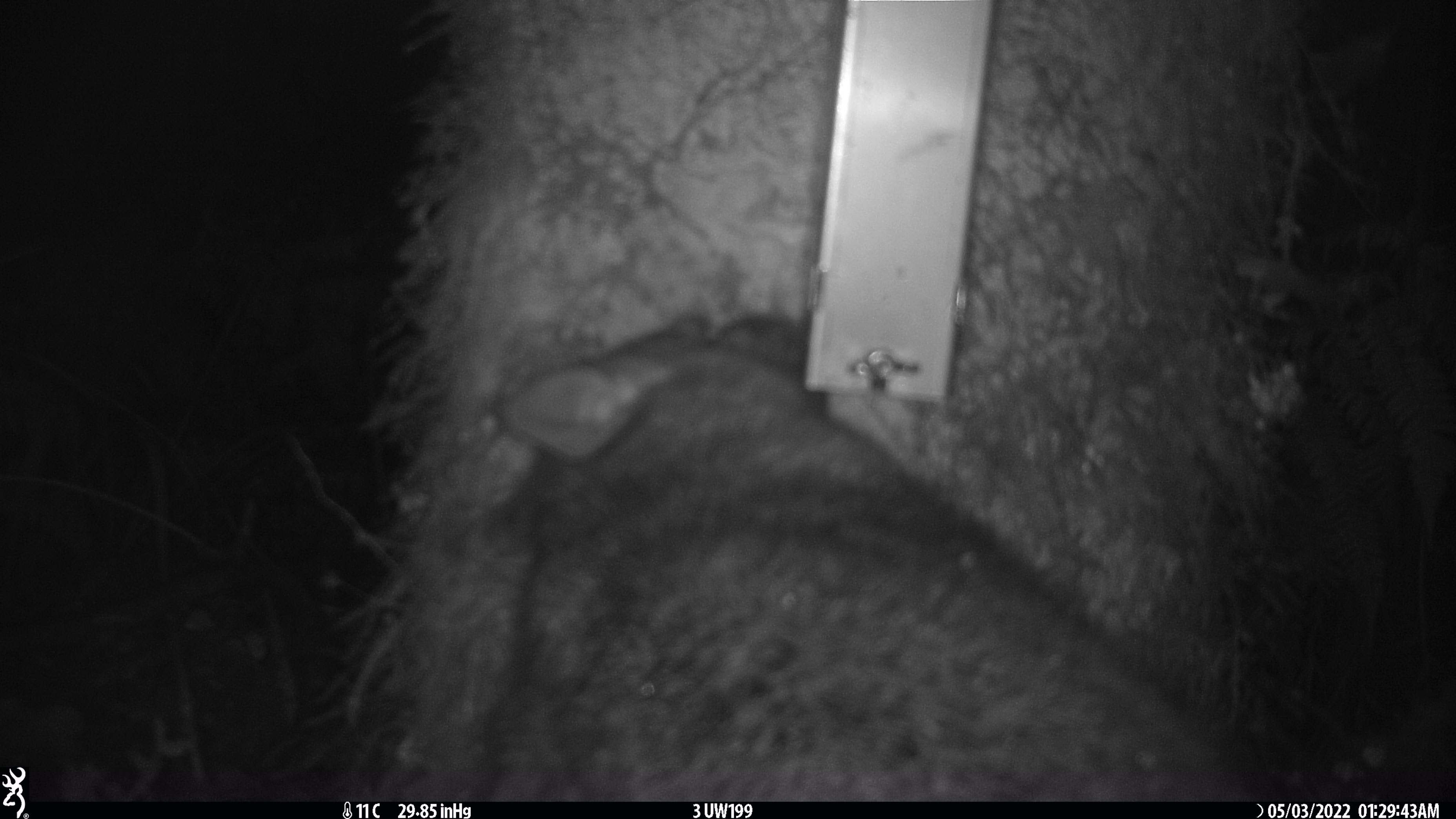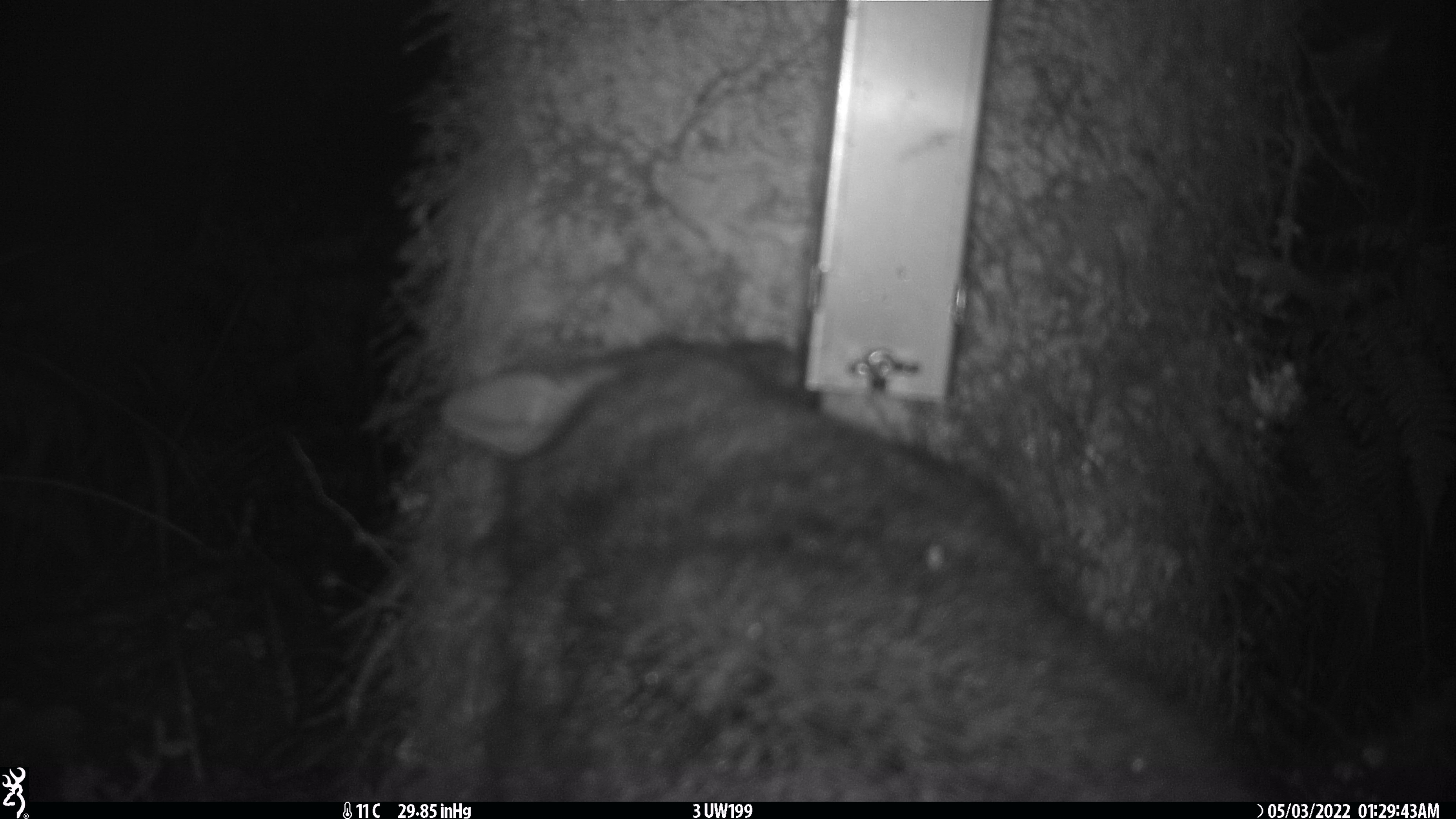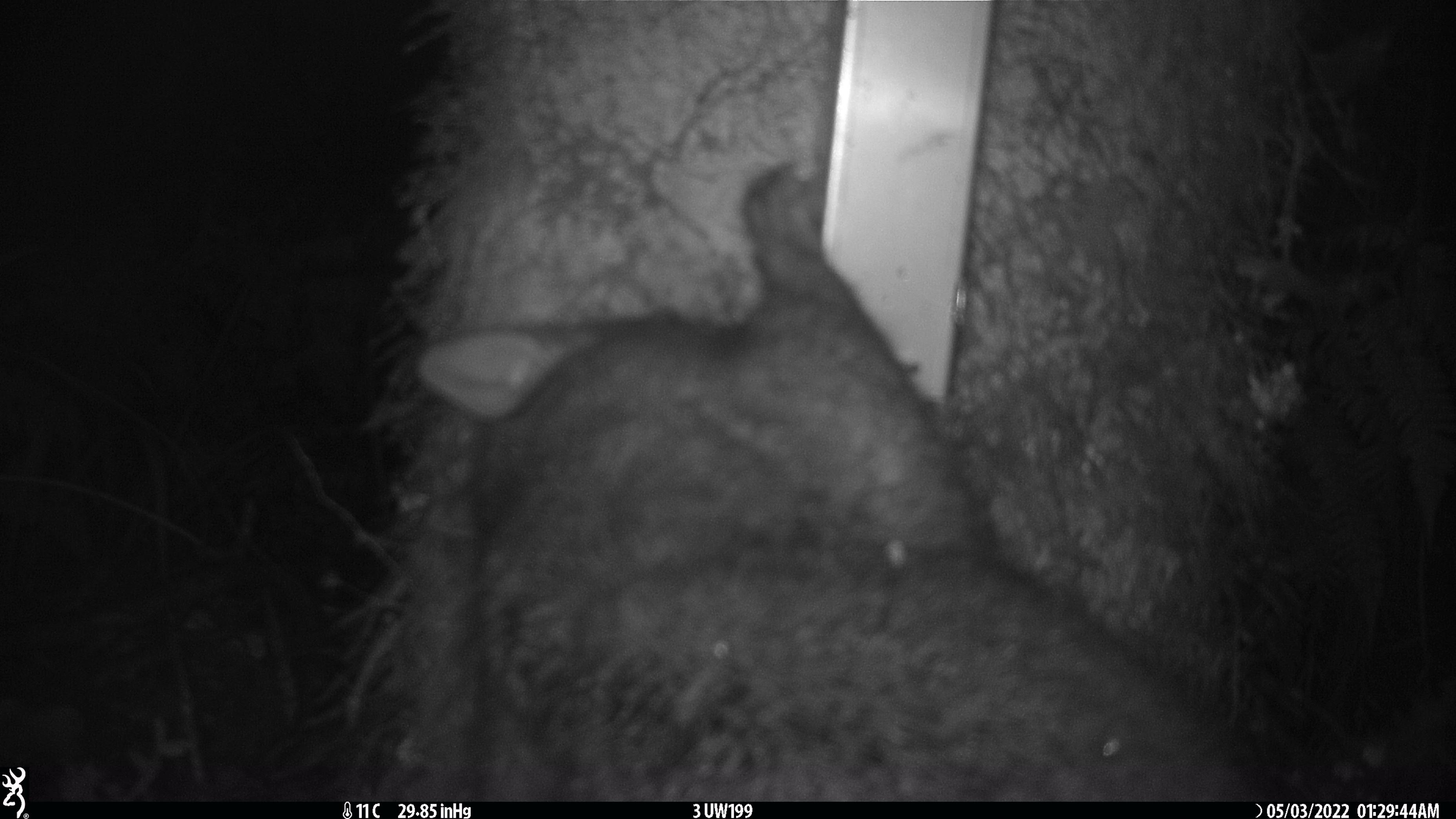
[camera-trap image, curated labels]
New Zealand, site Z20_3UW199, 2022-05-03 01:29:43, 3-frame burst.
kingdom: Animalia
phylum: Chordata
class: Mammalia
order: Diprotodontia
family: Phalangeridae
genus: Trichosurus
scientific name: Trichosurus vulpecula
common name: common brushtail possum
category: possum